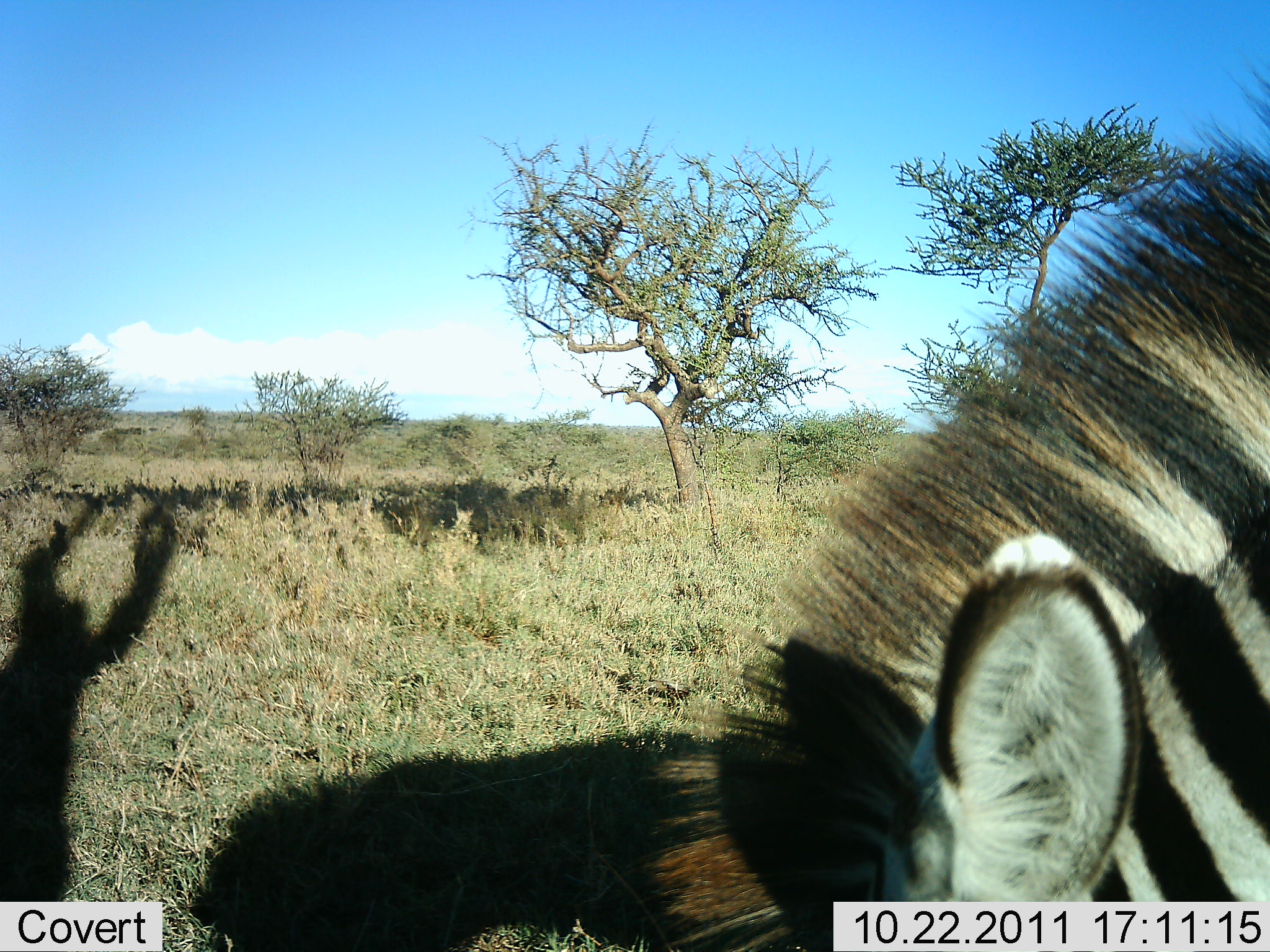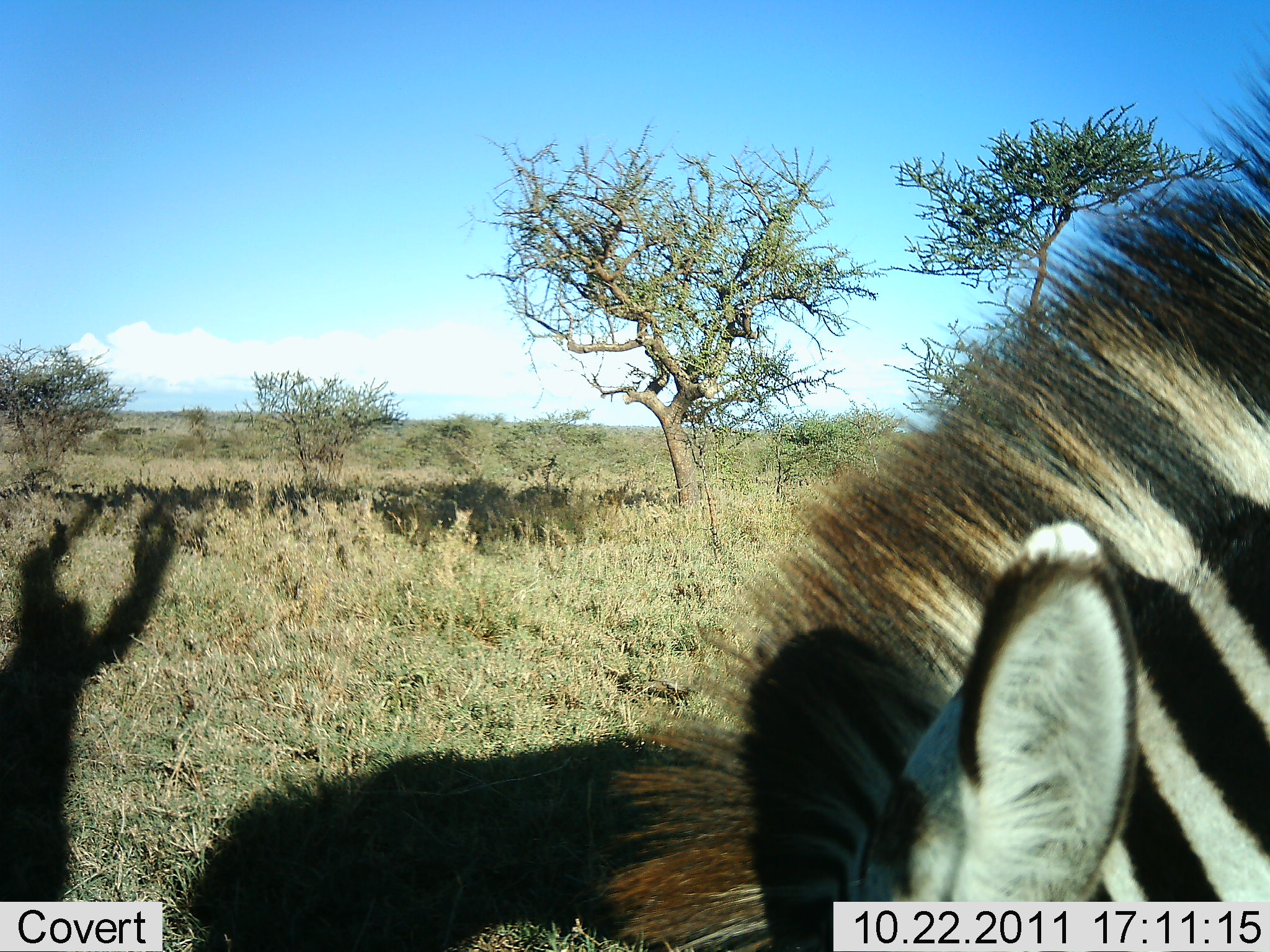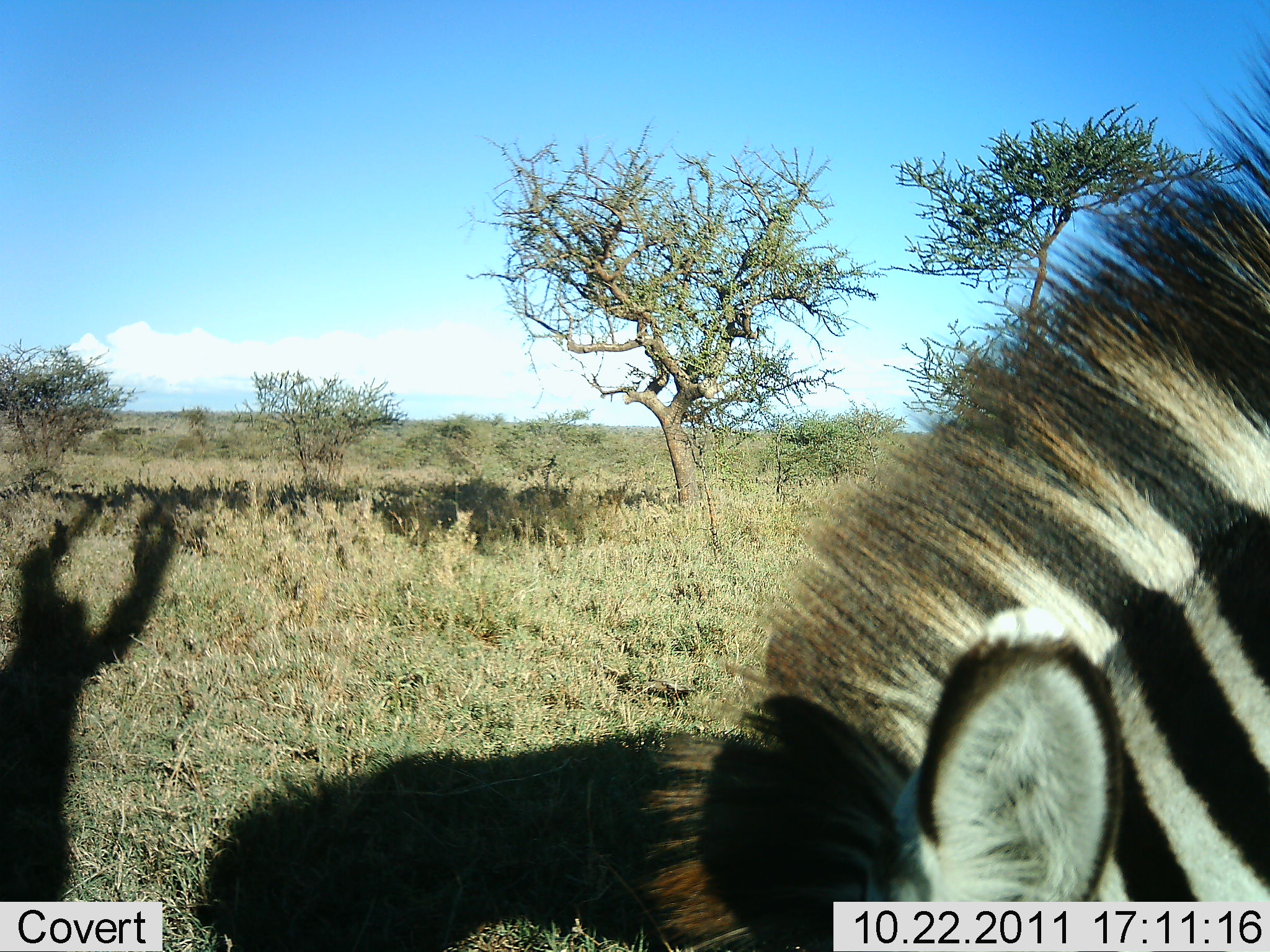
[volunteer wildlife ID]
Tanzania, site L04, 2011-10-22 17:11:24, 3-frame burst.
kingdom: Animalia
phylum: Chordata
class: Mammalia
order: Perissodactyla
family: Equidae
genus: Equus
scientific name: Equus quagga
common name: plains zebra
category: zebra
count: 1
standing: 30%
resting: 0%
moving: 10%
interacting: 0%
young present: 0%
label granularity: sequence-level